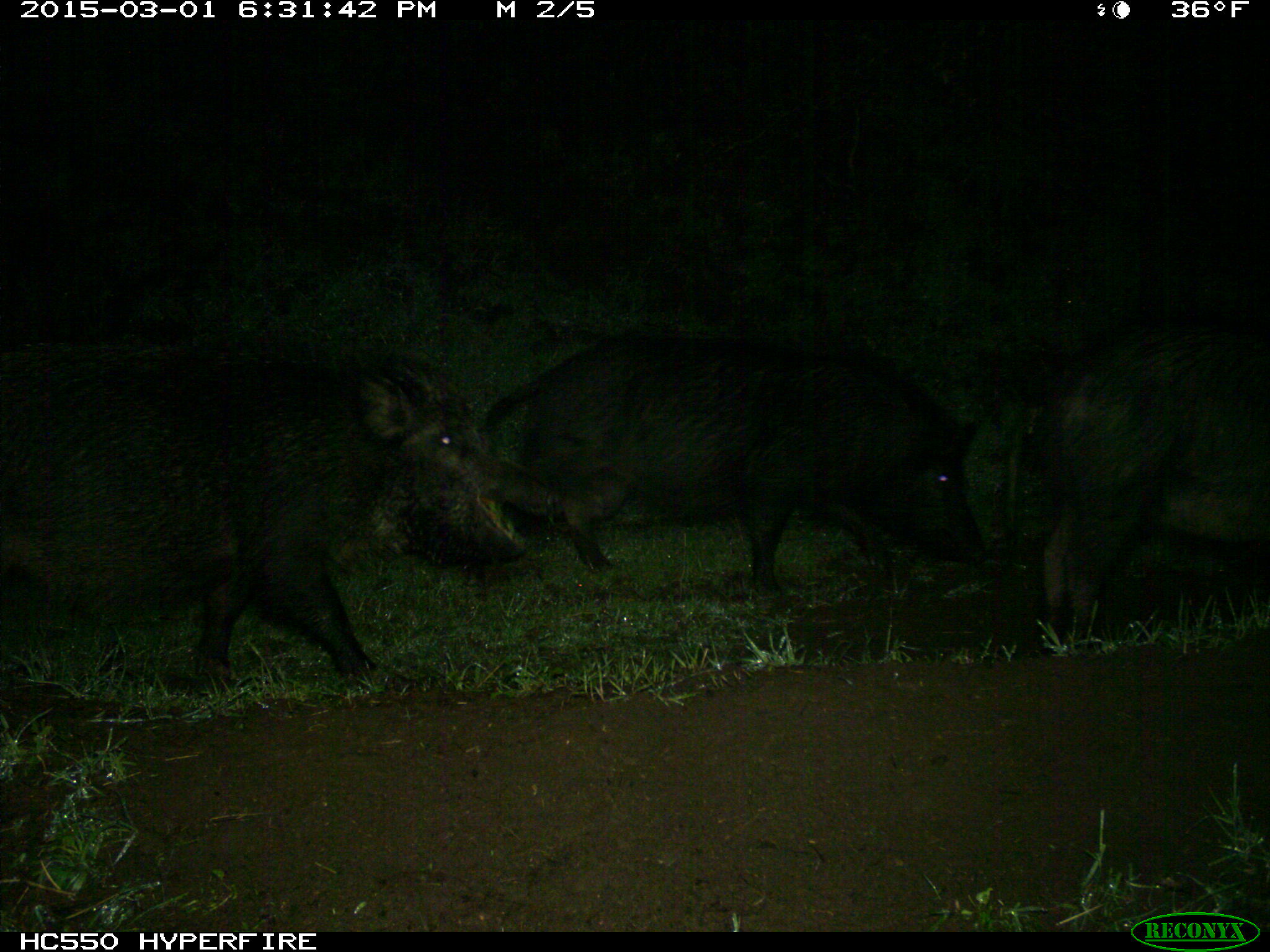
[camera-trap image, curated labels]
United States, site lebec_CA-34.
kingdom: Animalia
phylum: Chordata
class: Mammalia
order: Artiodactyla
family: Suidae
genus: Sus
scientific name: Sus scrofa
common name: wild boar